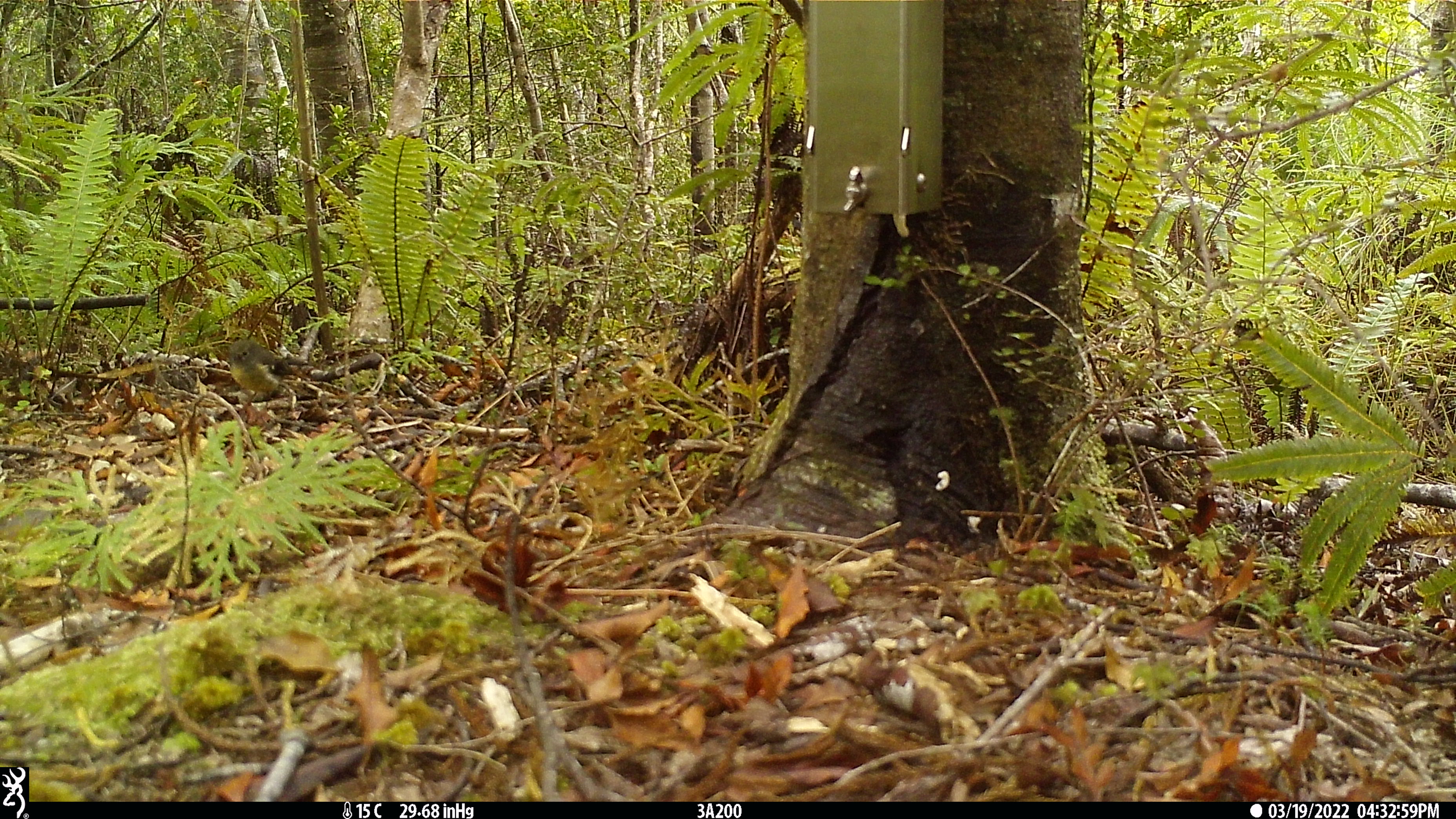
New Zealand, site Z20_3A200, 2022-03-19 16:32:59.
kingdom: Animalia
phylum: Chordata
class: Aves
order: Passeriformes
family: Petroicidae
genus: Petroica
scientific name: Petroica macrocephala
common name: tomtit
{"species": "tomtit (Petroica macrocephala)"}